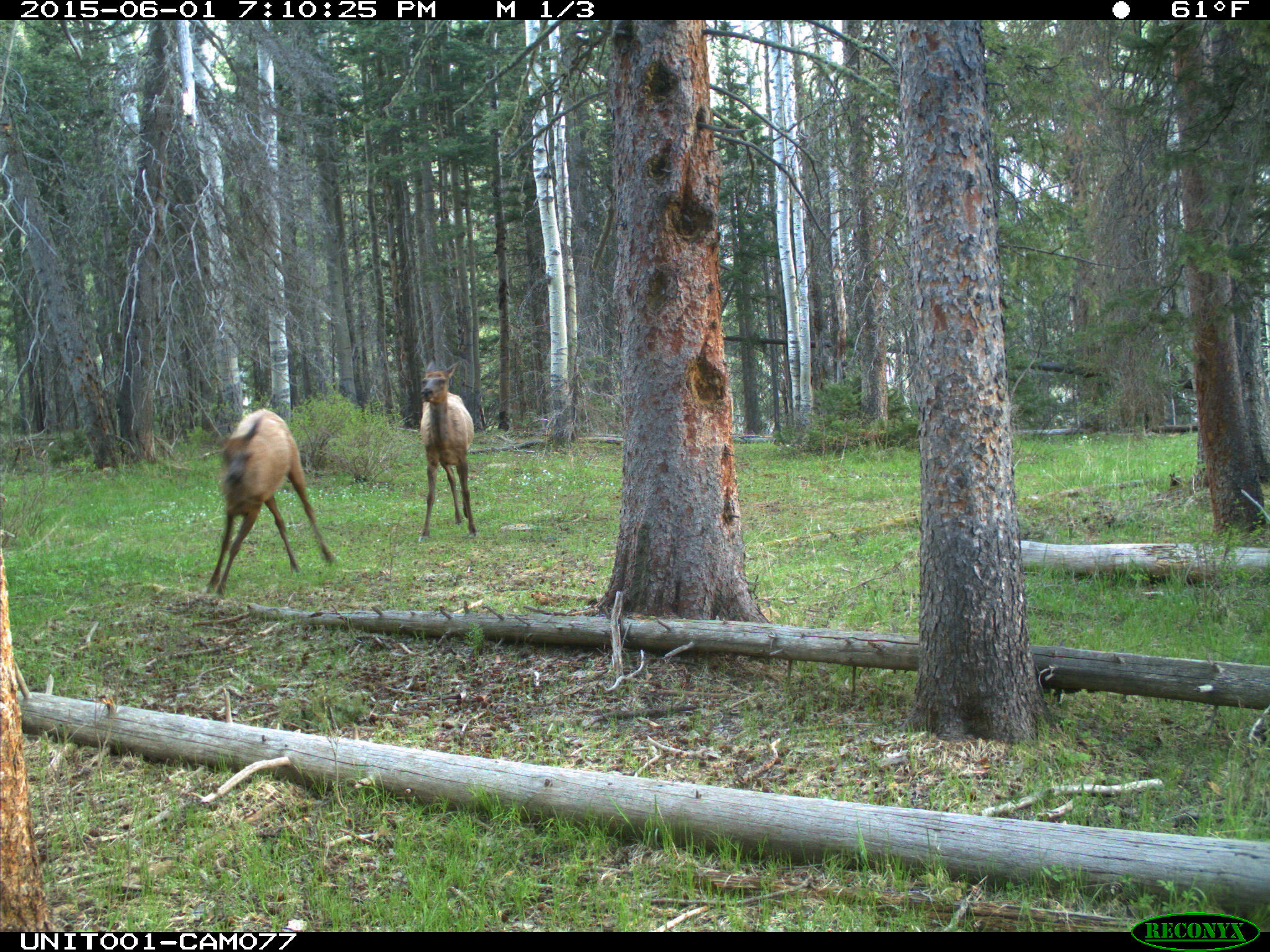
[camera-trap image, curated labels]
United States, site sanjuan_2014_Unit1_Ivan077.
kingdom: Animalia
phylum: Chordata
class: Mammalia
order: Artiodactyla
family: Cervidae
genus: Cervus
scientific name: Cervus elaphus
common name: red deer